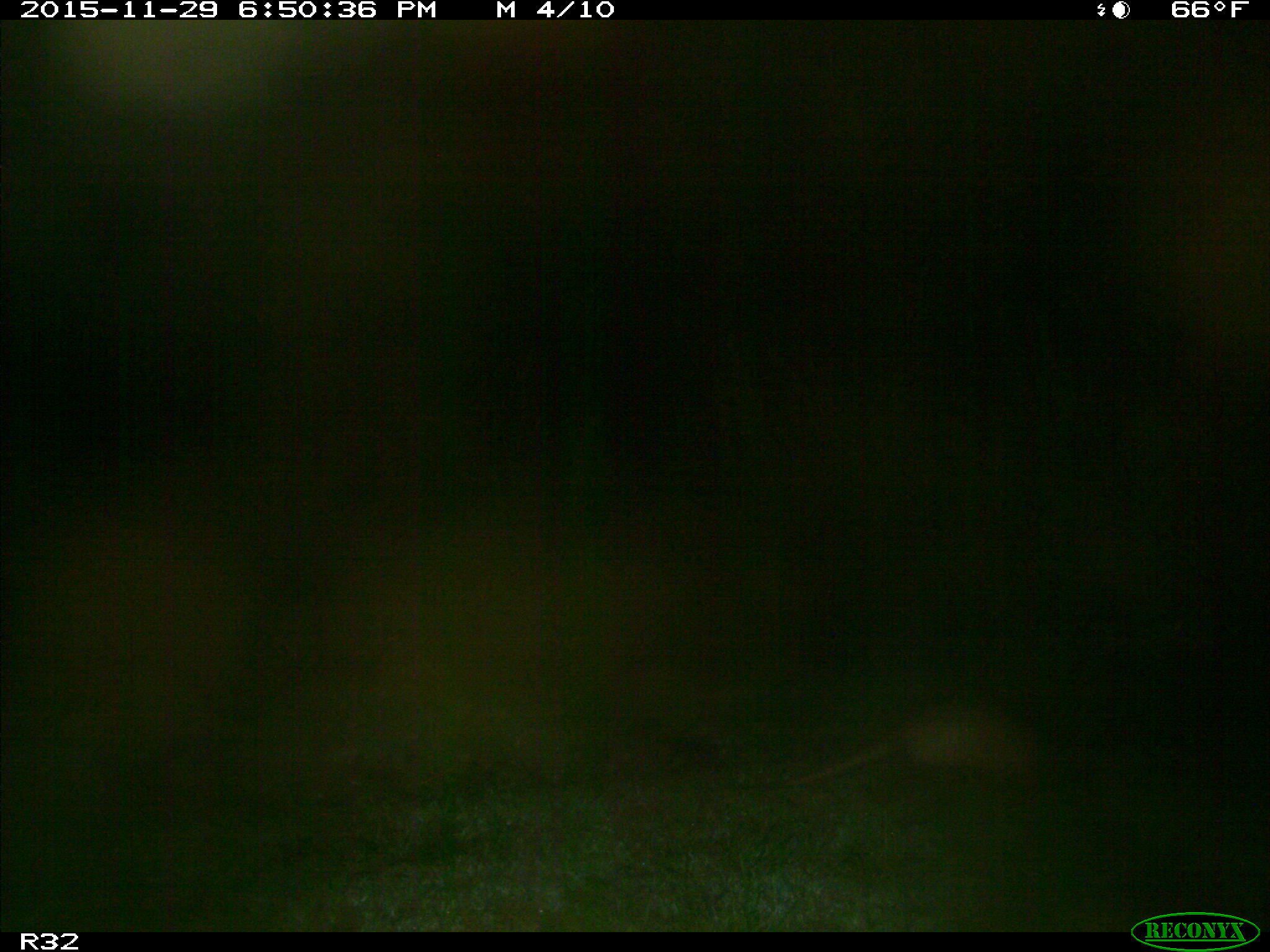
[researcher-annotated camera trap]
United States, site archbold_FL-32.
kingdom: Animalia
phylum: Chordata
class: Mammalia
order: Cingulata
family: Dasypodidae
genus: Dasypus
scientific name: Dasypus novemcinctus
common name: nine-banded armadillo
Dasypus novemcinctus (nine-banded armadillo).